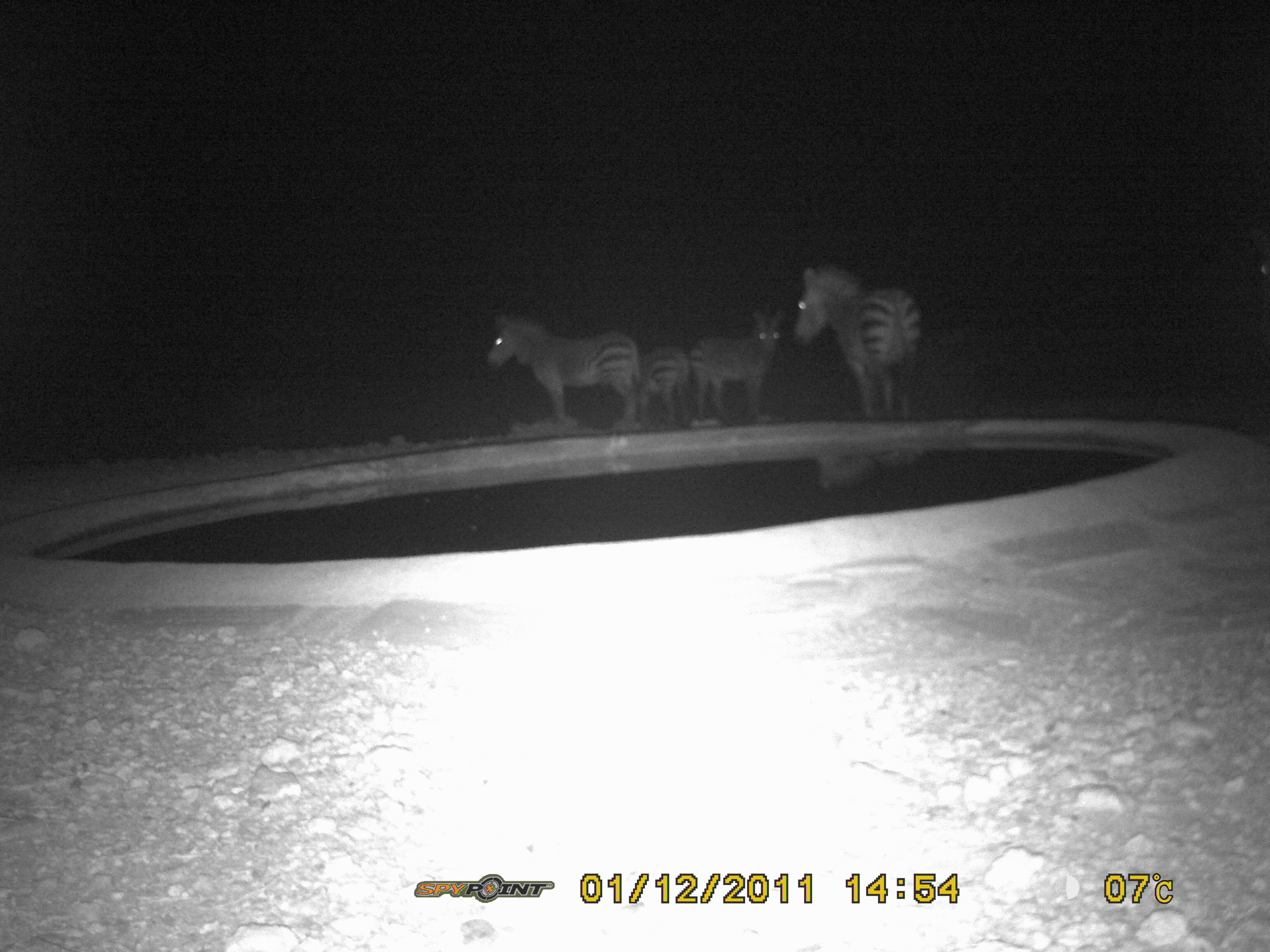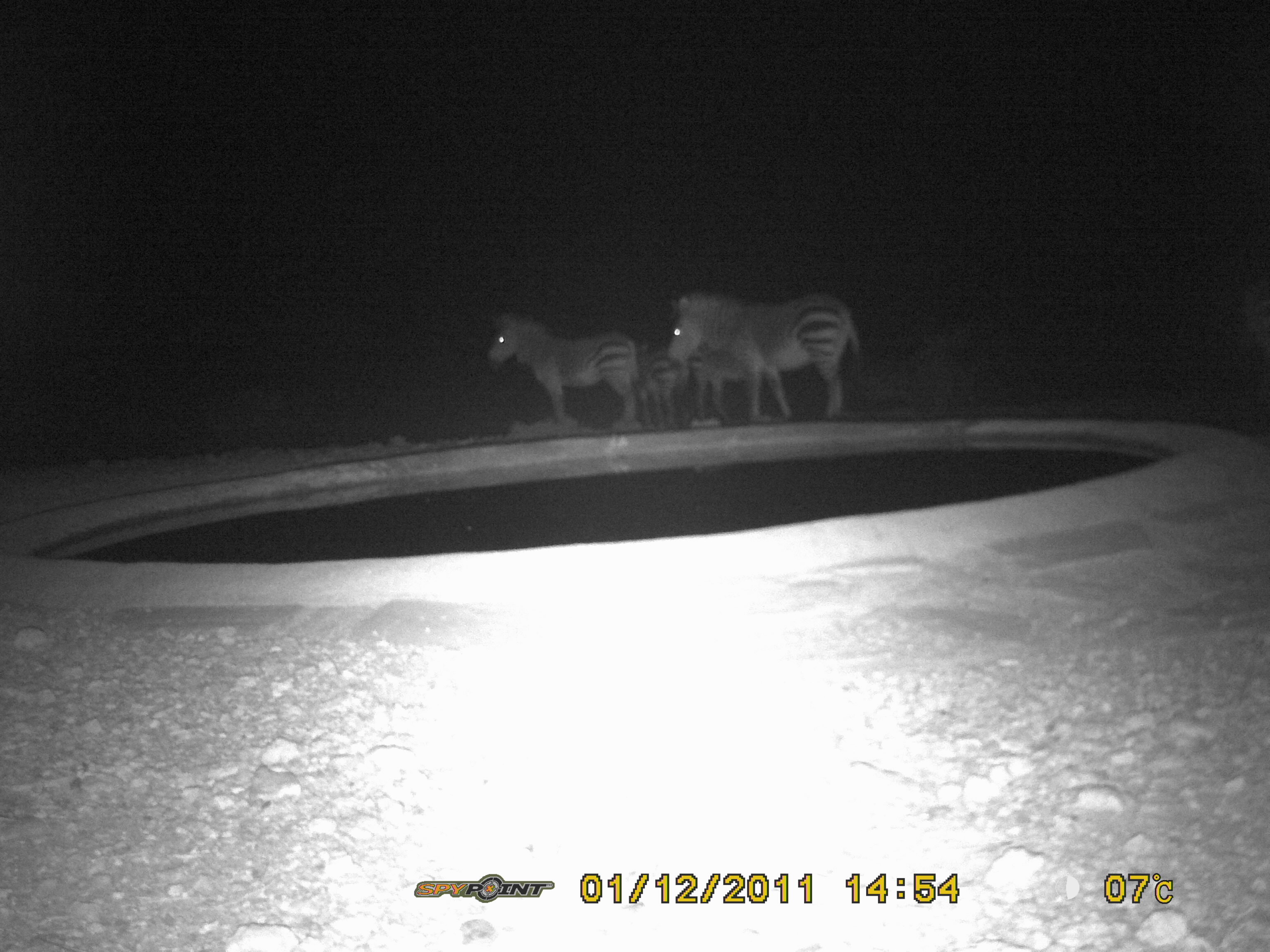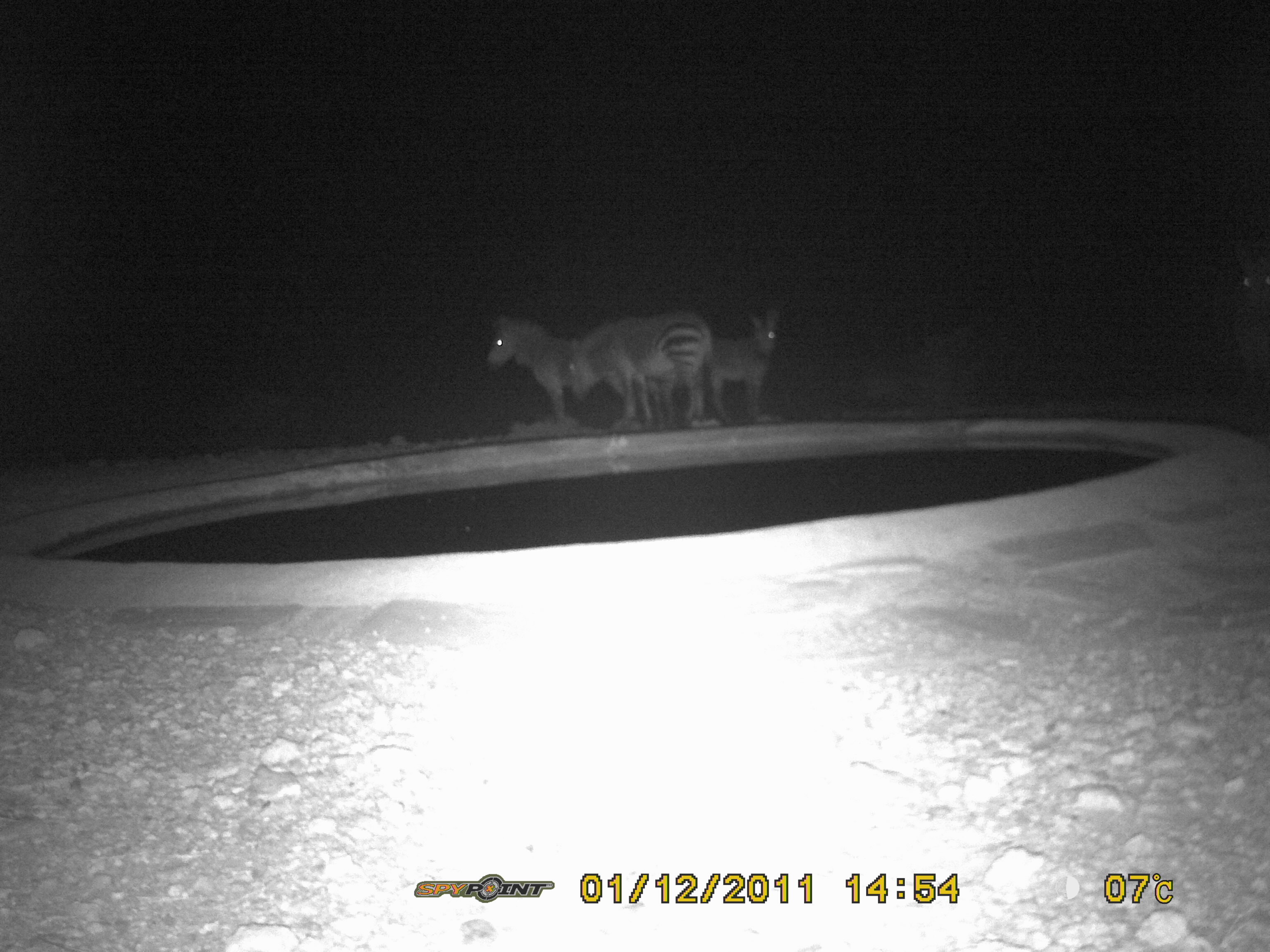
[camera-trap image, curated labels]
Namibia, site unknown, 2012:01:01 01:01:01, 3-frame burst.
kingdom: Animalia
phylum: Chordata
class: Mammalia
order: Perissodactyla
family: Equidae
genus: Equus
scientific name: Equus zebra hartmannae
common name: hartmann's mountain zebra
Equus zebra hartmannae (hartmann's mountain zebra).